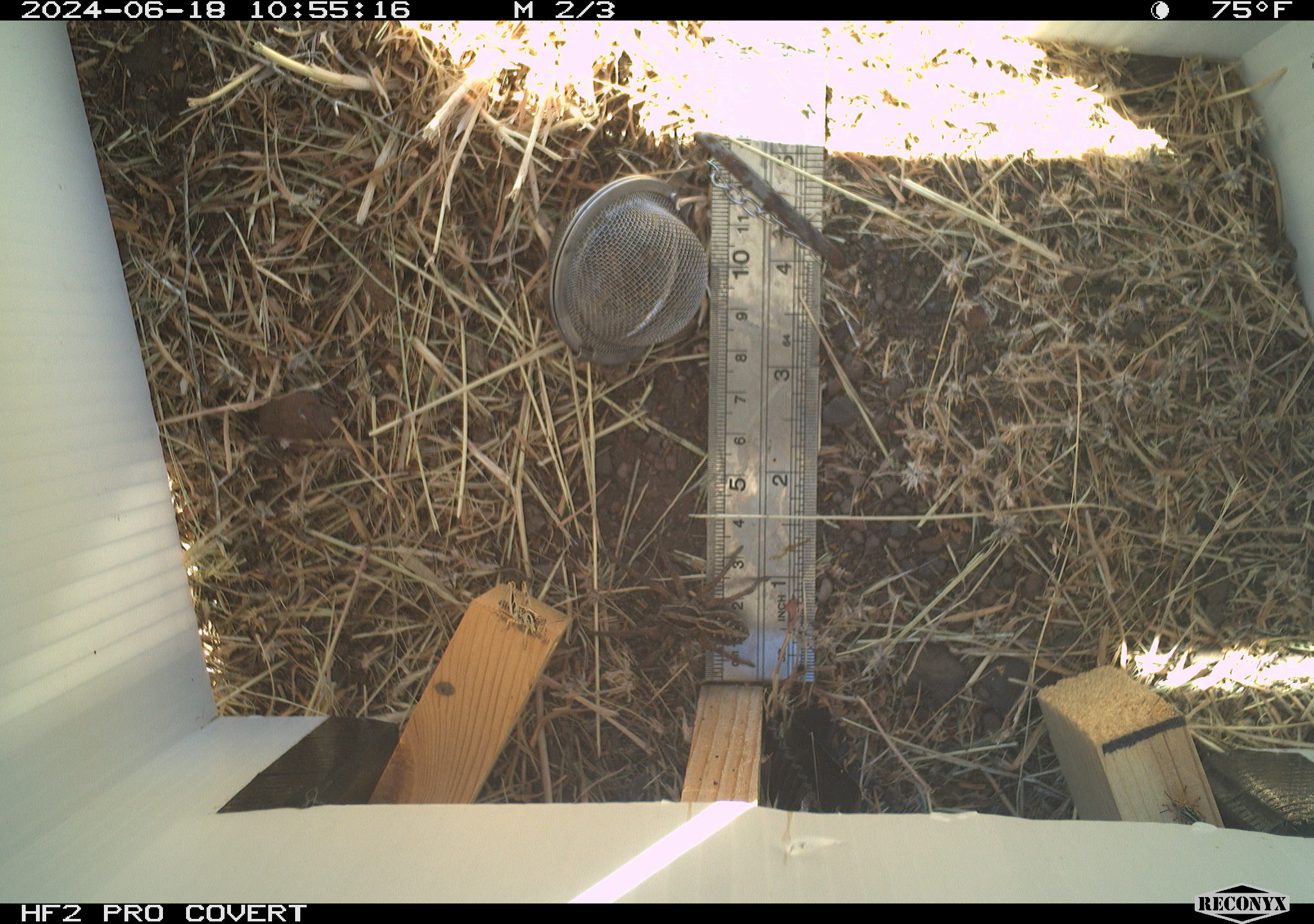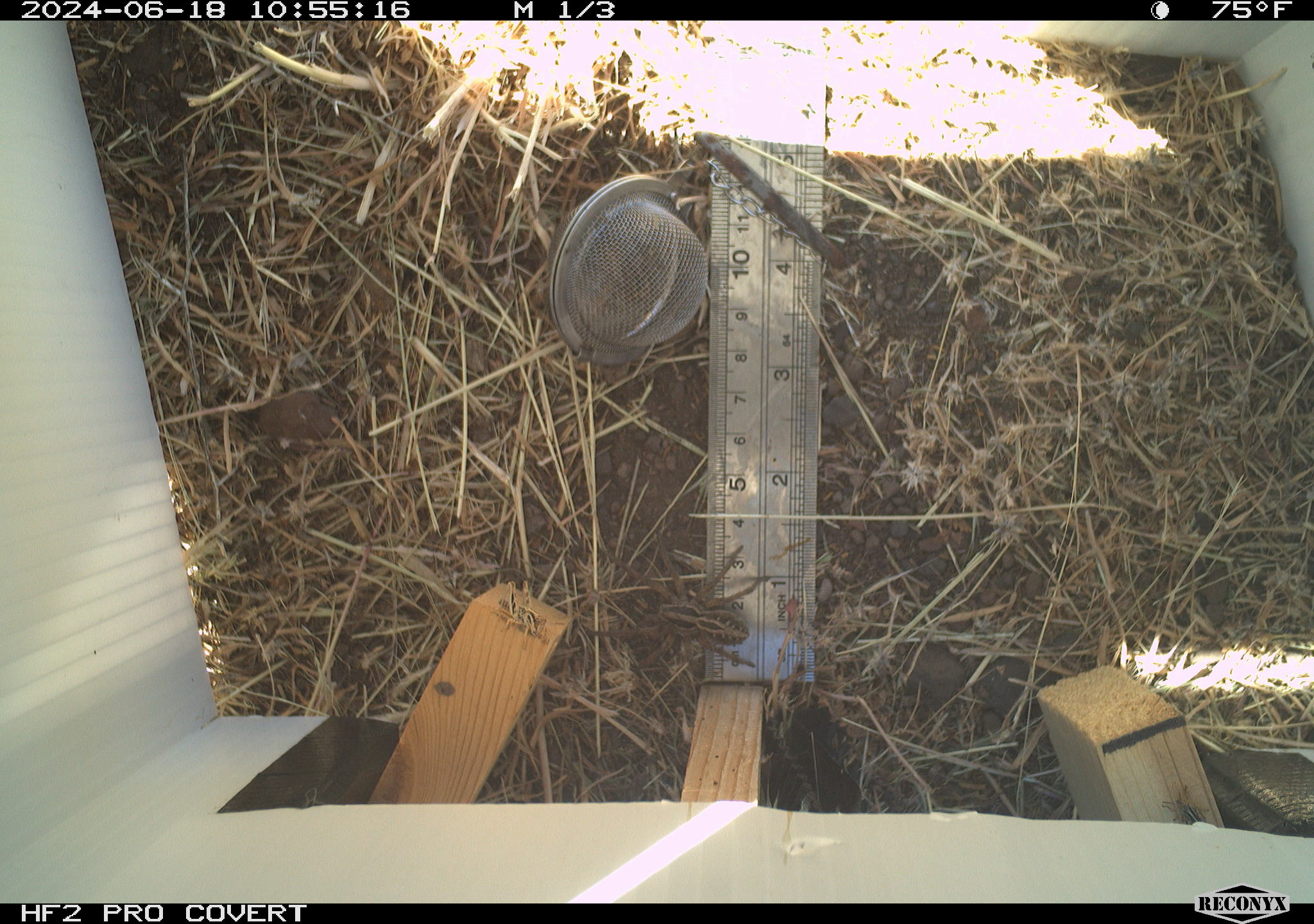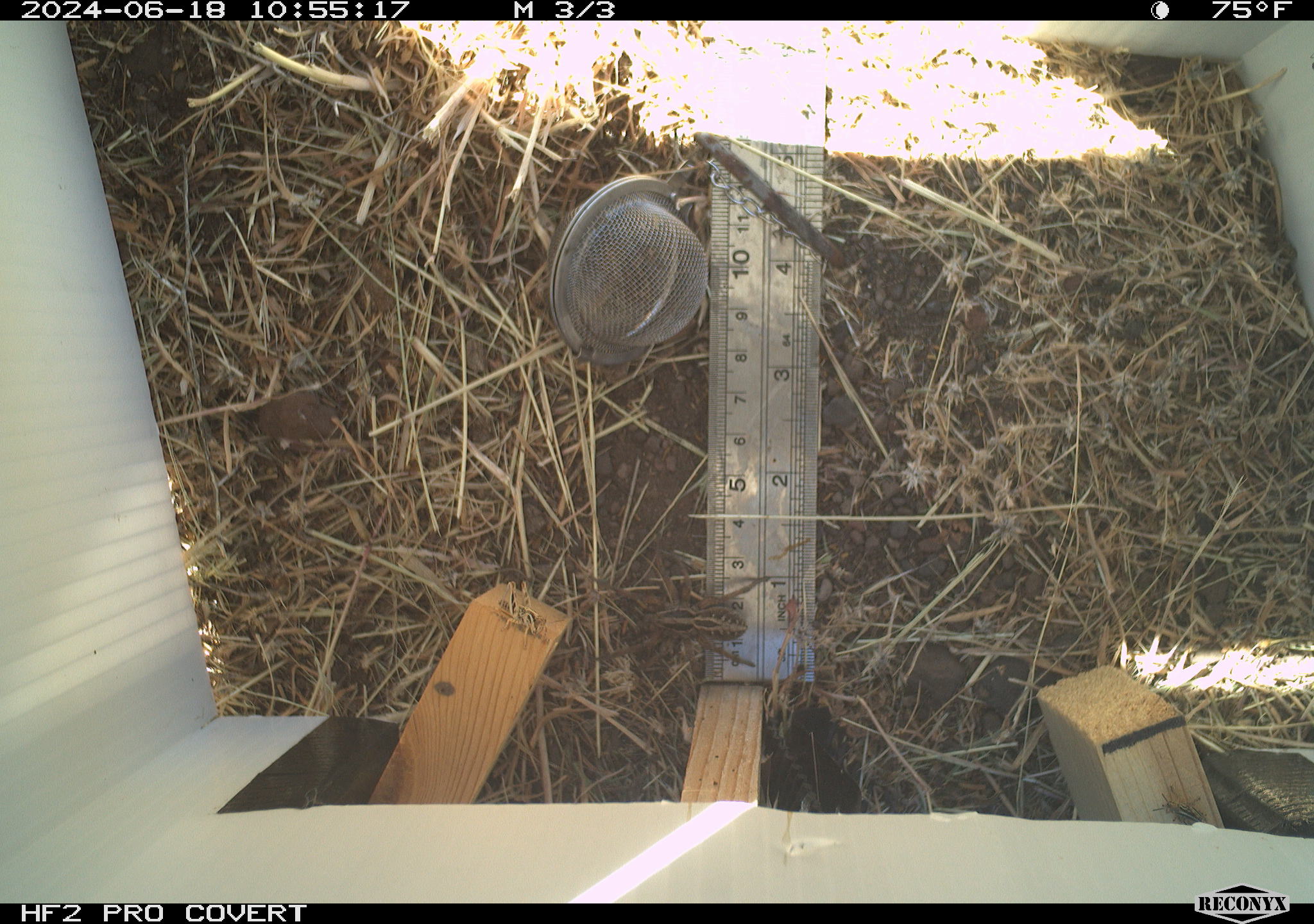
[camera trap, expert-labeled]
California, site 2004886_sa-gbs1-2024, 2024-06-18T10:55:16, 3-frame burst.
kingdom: Animalia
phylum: Arthropoda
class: Arachnida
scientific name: Arachnida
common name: arachnids